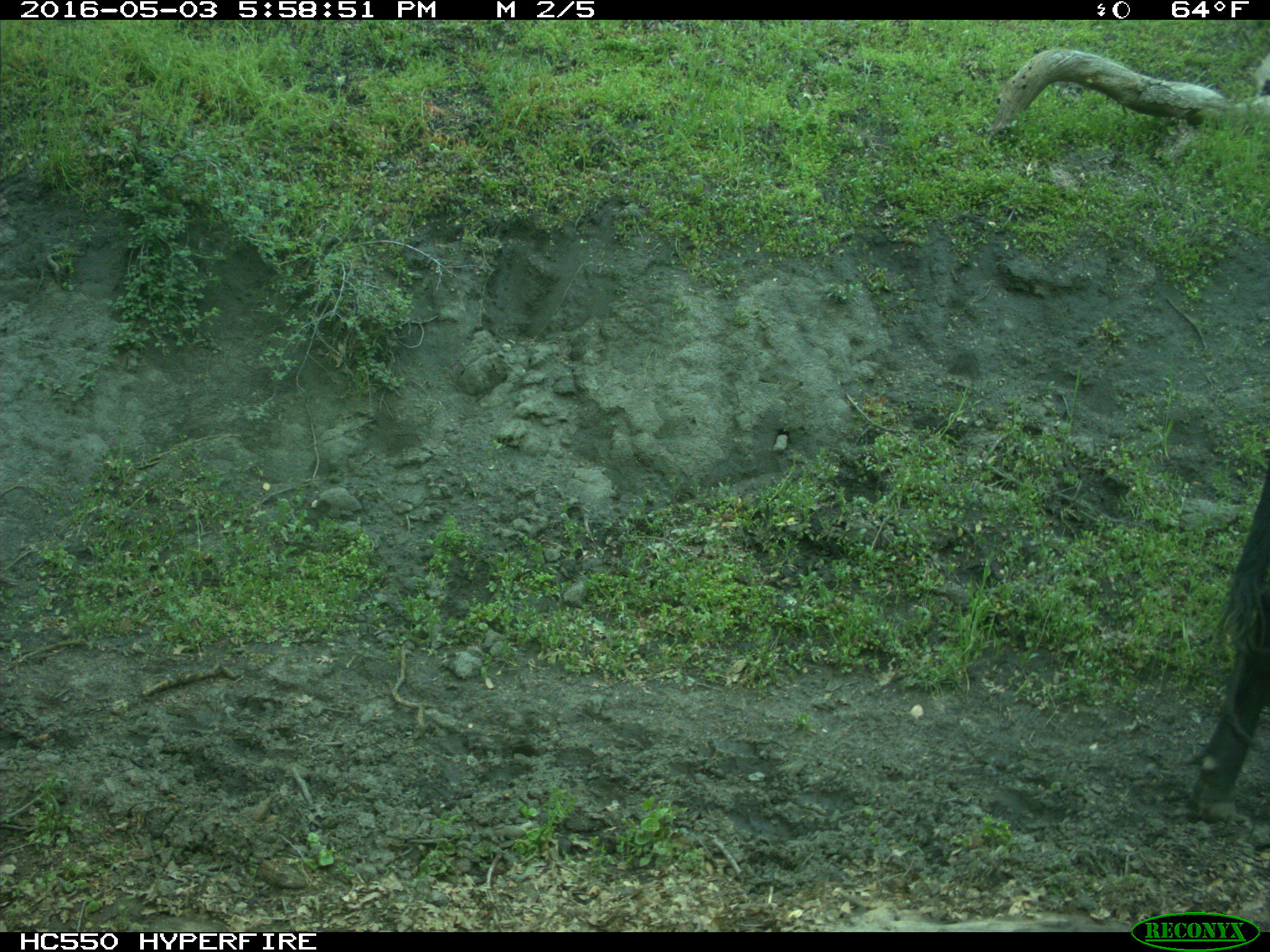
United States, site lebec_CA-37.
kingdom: Animalia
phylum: Chordata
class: Mammalia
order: Artiodactyla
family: Bovidae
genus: Bos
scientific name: Bos taurus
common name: domestic cow